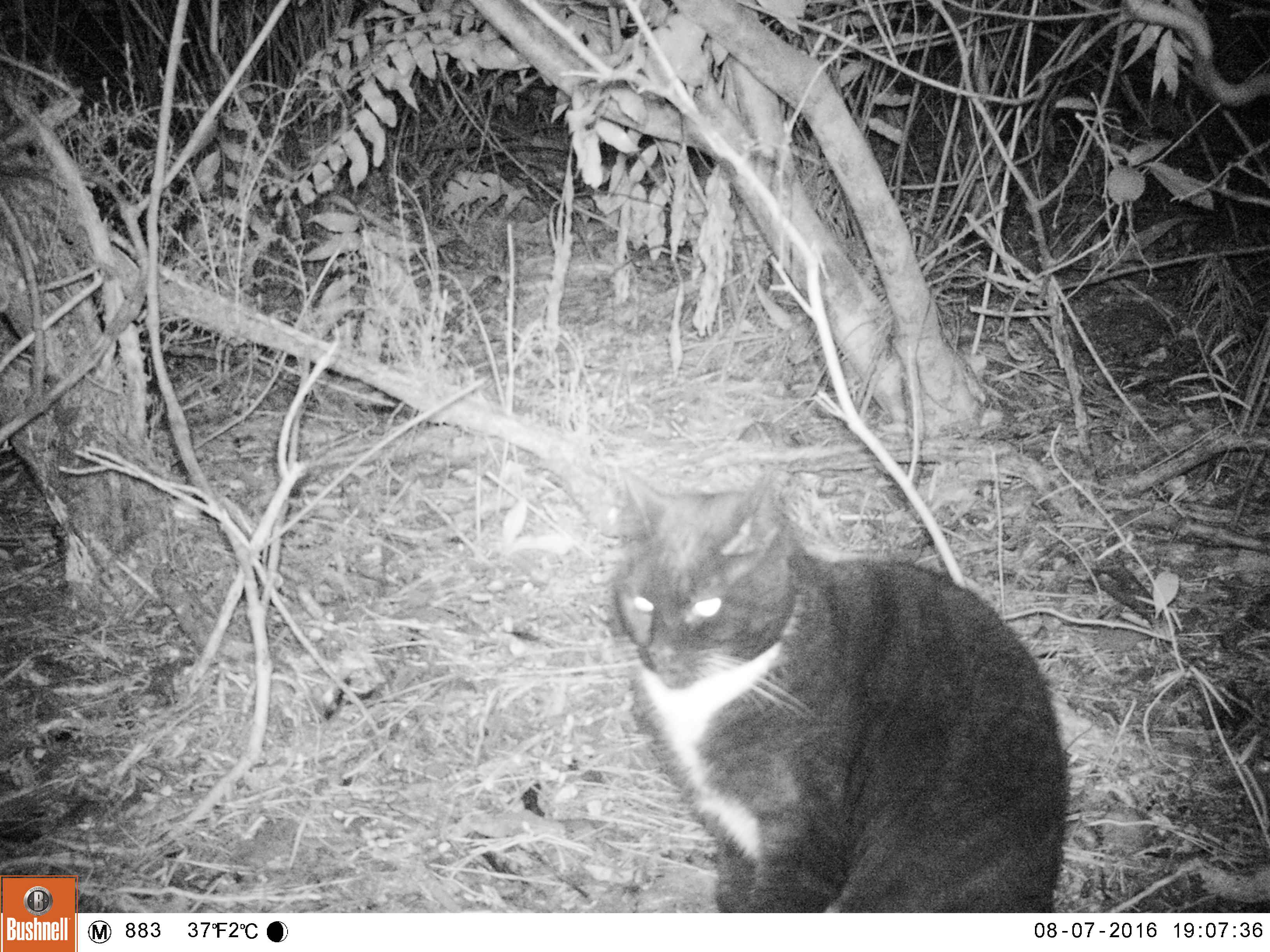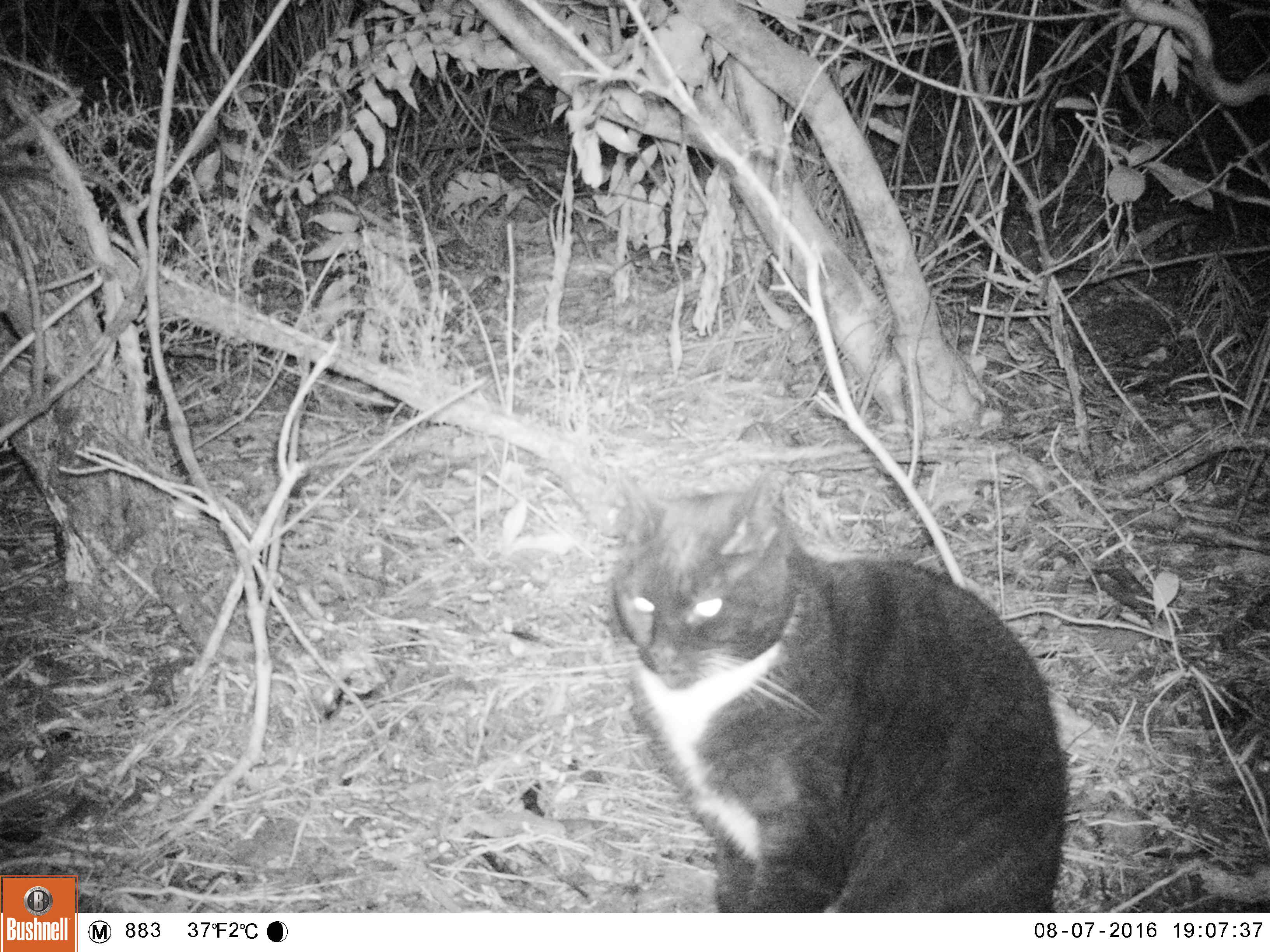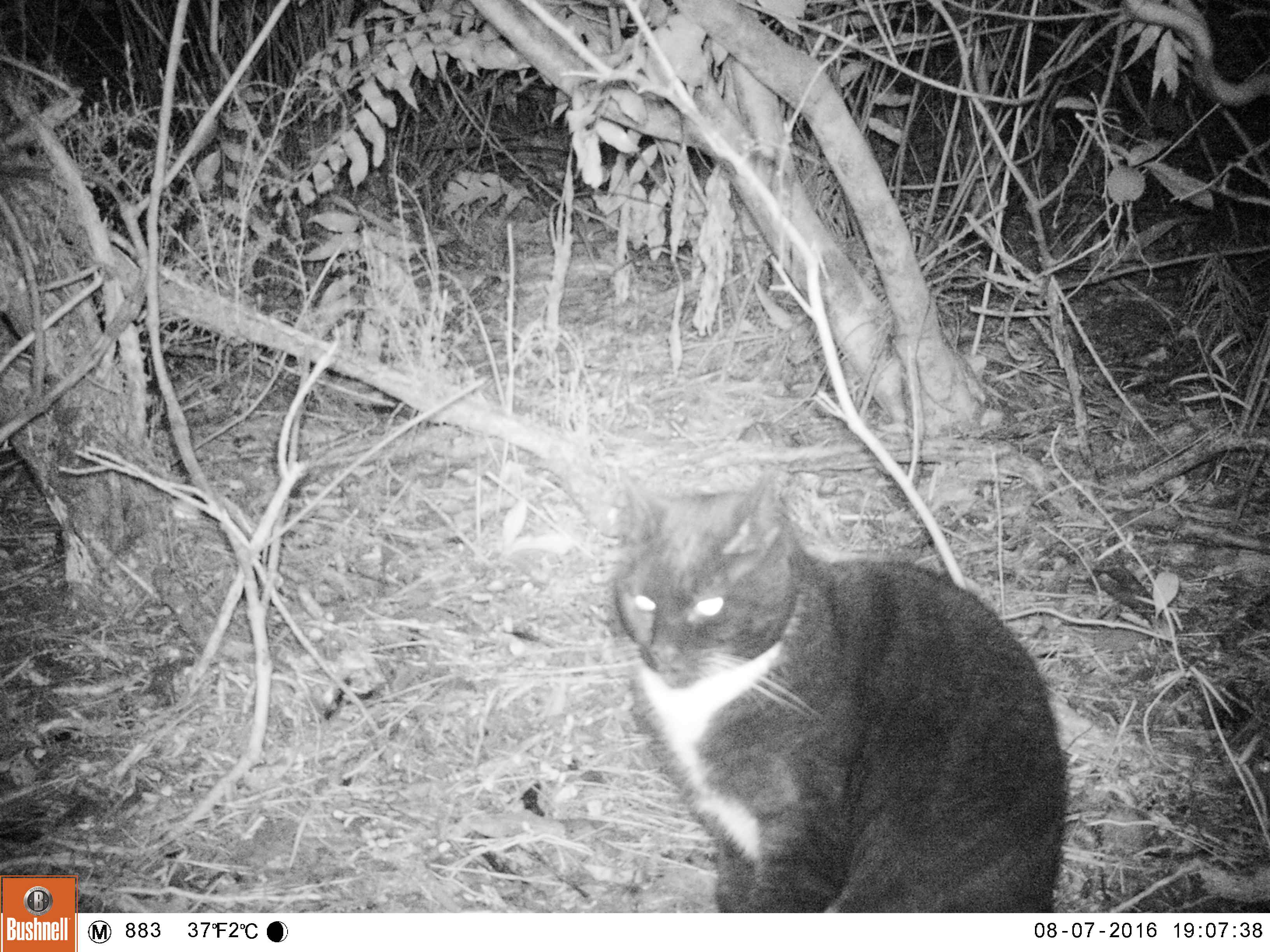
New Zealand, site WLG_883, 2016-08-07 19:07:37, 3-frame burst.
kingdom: Animalia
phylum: Chordata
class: Mammalia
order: Carnivora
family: Felidae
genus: Felis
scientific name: Felis catus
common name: domestic cat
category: cat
Cat (domestic cat) (Felis catus).